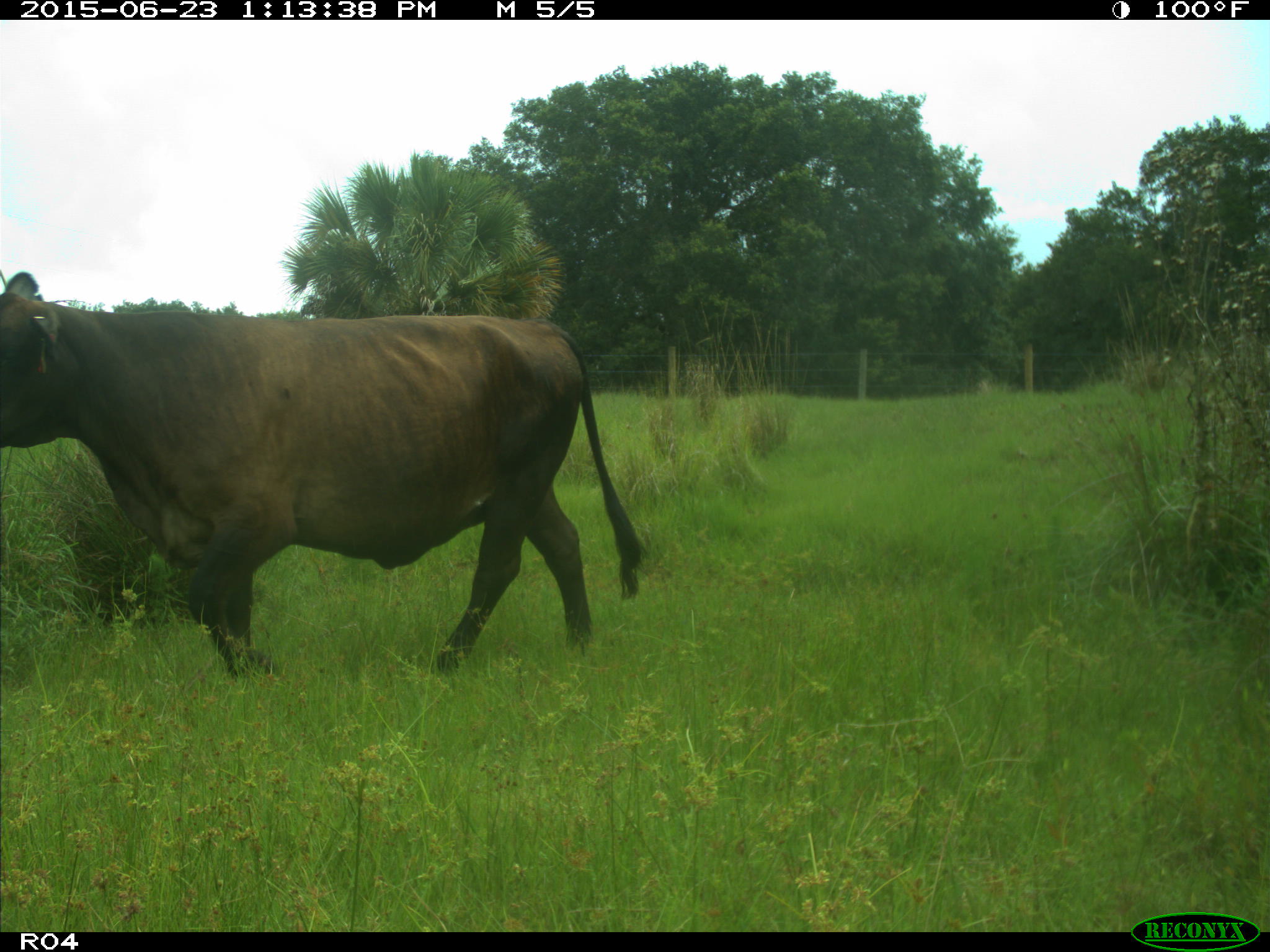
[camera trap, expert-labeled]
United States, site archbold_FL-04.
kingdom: Animalia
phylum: Chordata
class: Mammalia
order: Artiodactyla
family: Bovidae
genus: Bos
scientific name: Bos taurus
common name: domestic cow